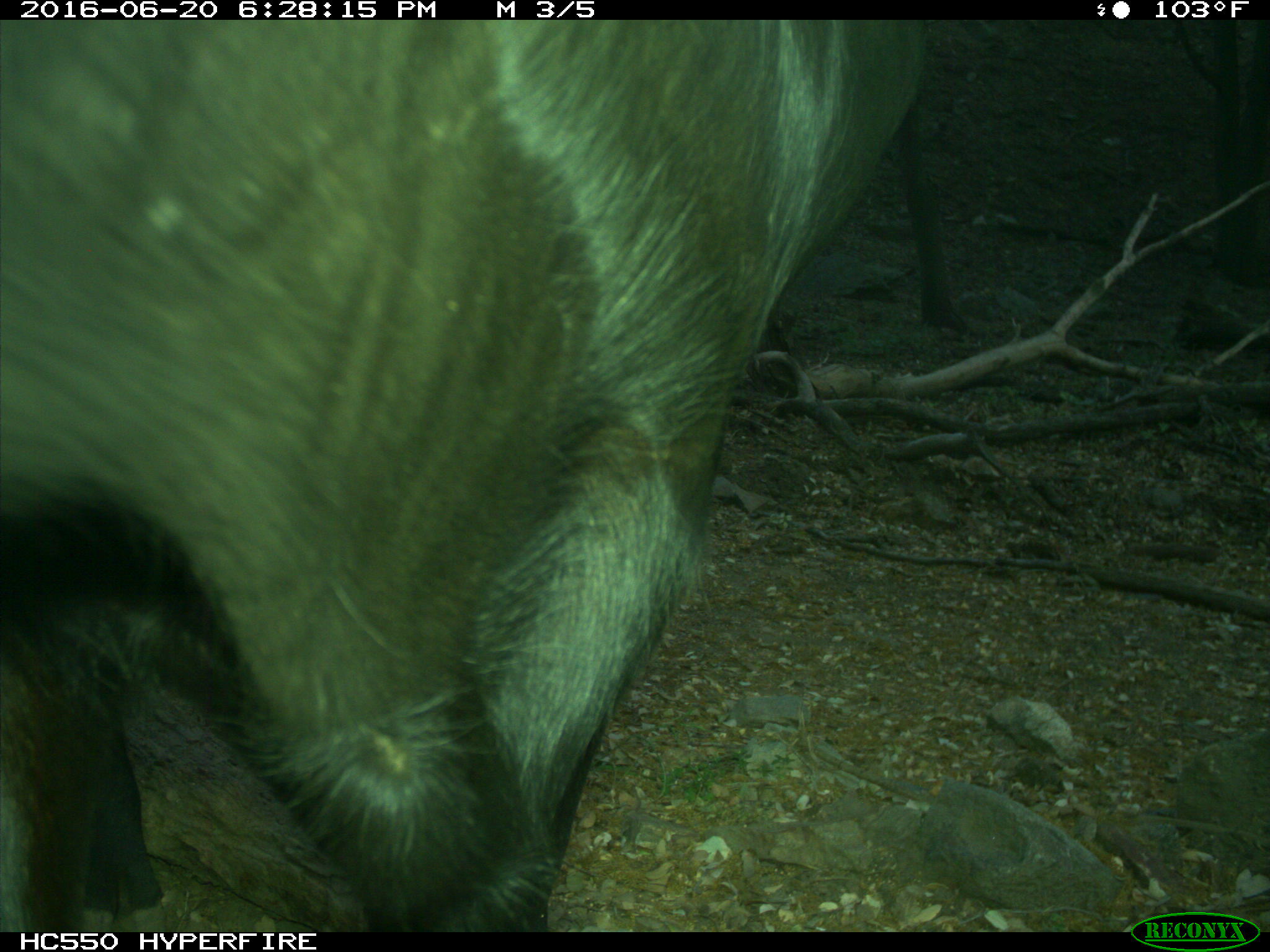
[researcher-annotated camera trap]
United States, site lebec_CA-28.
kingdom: Animalia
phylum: Chordata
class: Mammalia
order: Artiodactyla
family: Bovidae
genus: Bos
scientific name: Bos taurus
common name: domestic cow